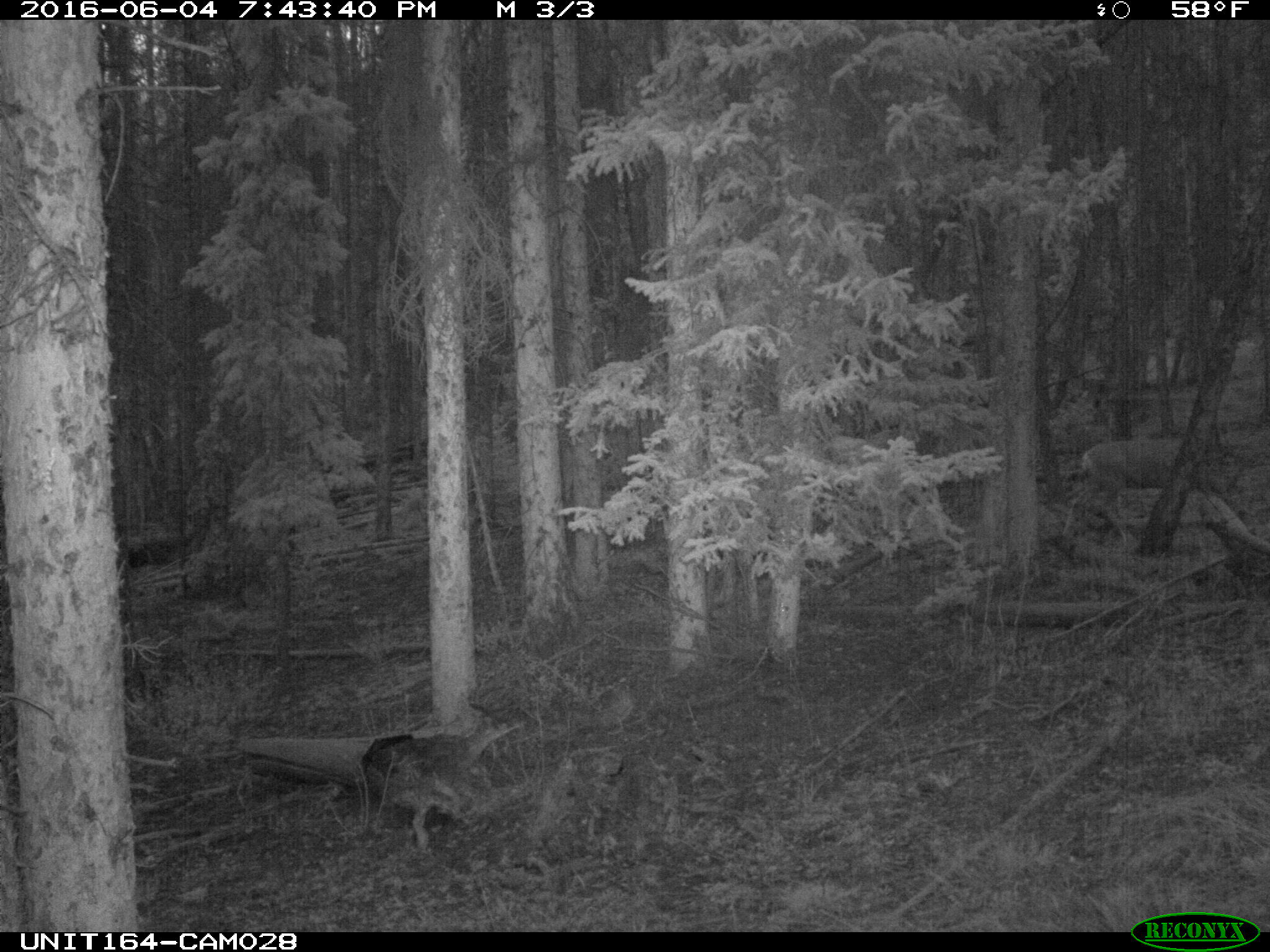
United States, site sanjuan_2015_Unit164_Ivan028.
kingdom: Animalia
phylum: Chordata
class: Mammalia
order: Artiodactyla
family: Cervidae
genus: Odocoileus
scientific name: Odocoileus hemionus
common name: mule deer